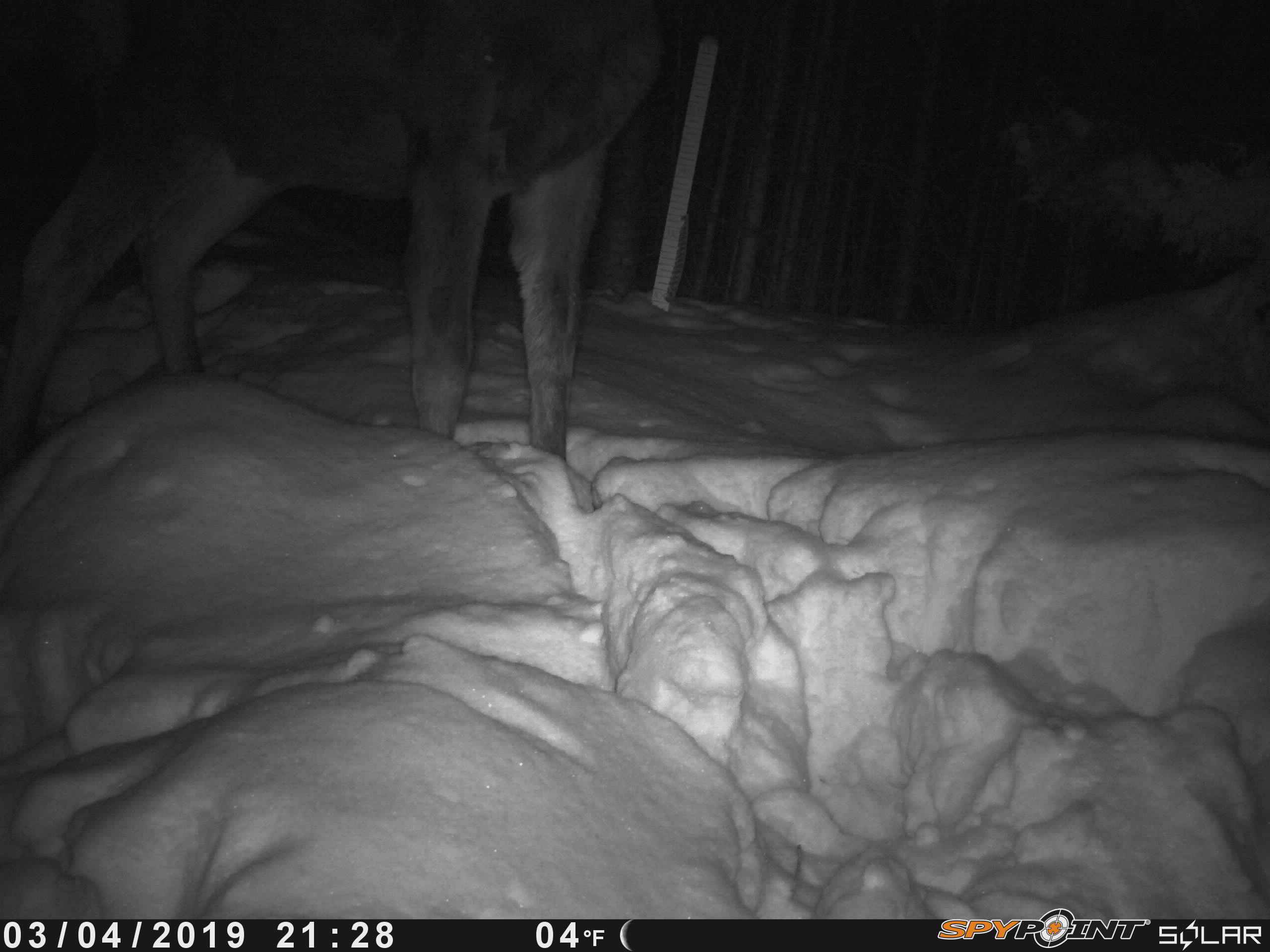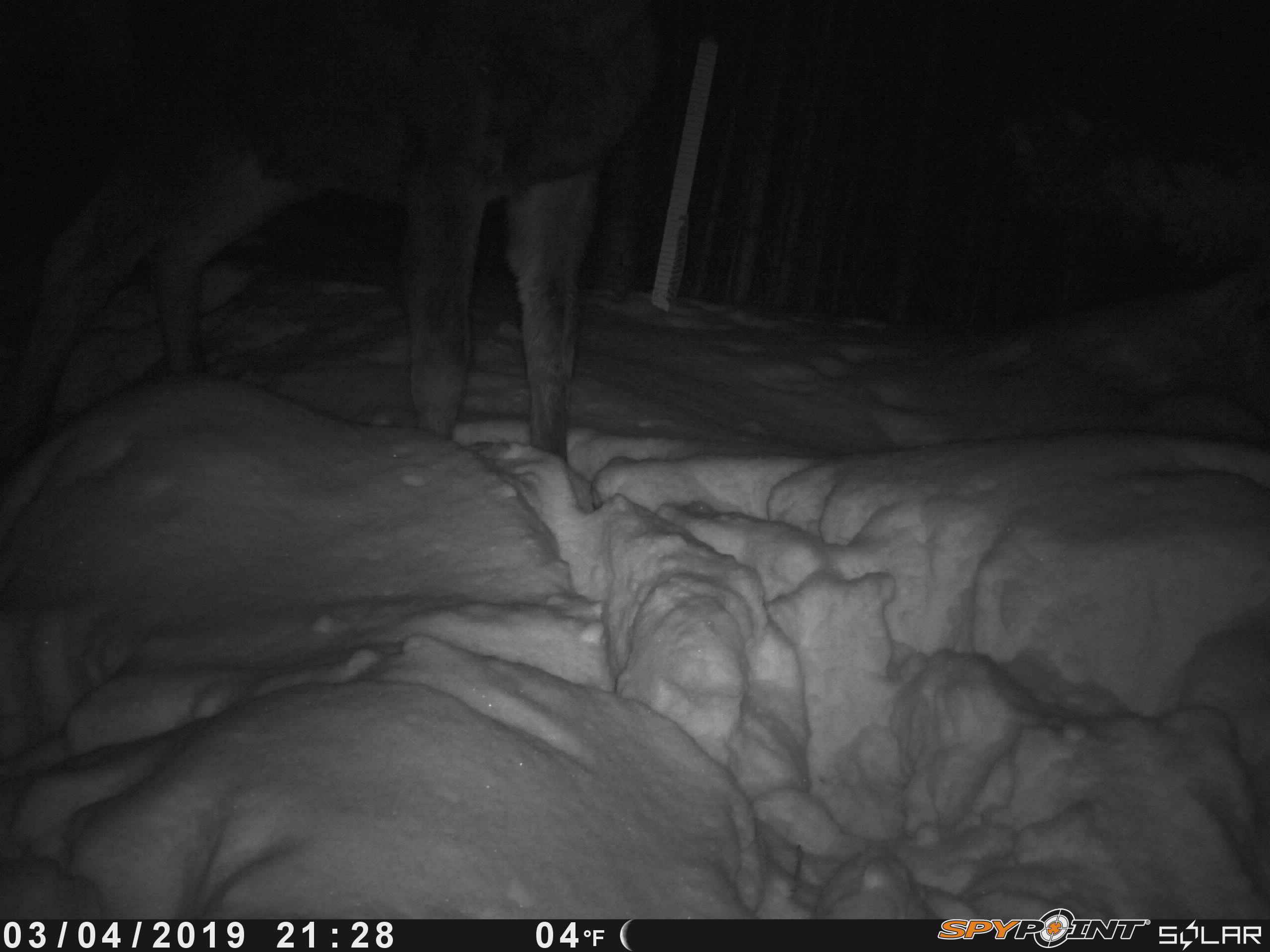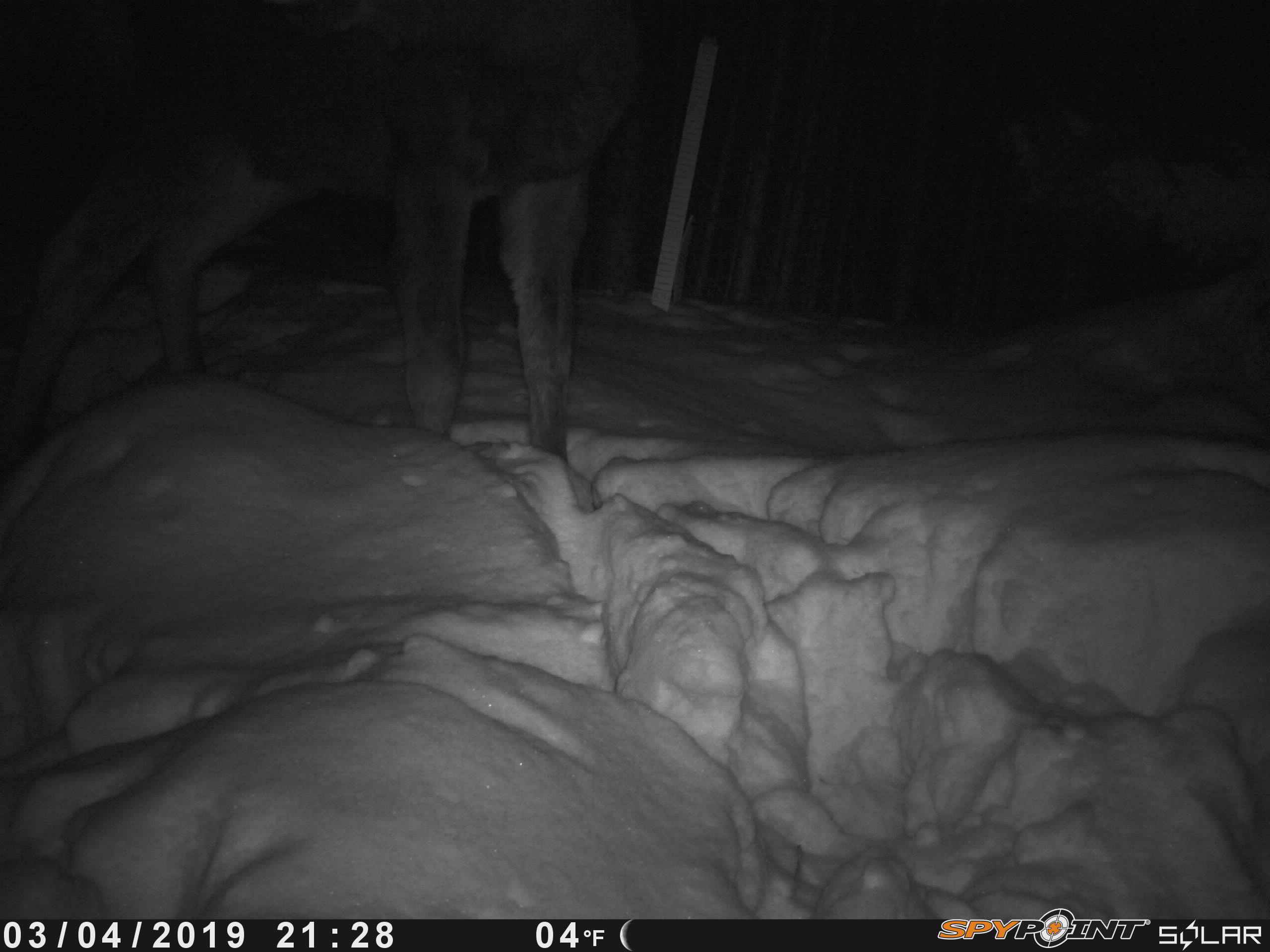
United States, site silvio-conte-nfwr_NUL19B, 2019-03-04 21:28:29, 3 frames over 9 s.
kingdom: Animalia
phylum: Chordata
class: Mammalia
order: Artiodactyla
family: Cervidae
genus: Alces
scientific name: Alces alces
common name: moose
Moose (Alces alces).